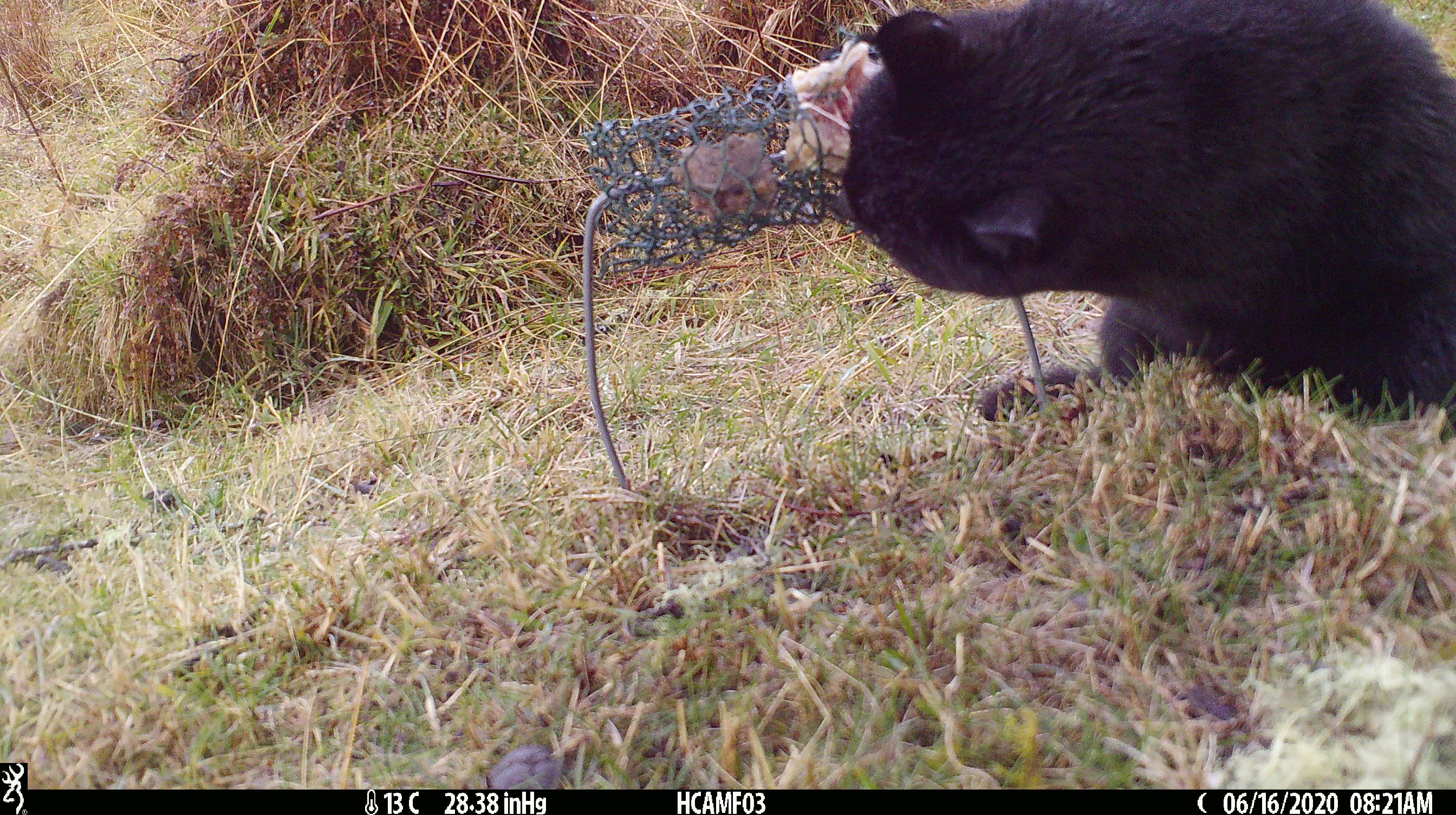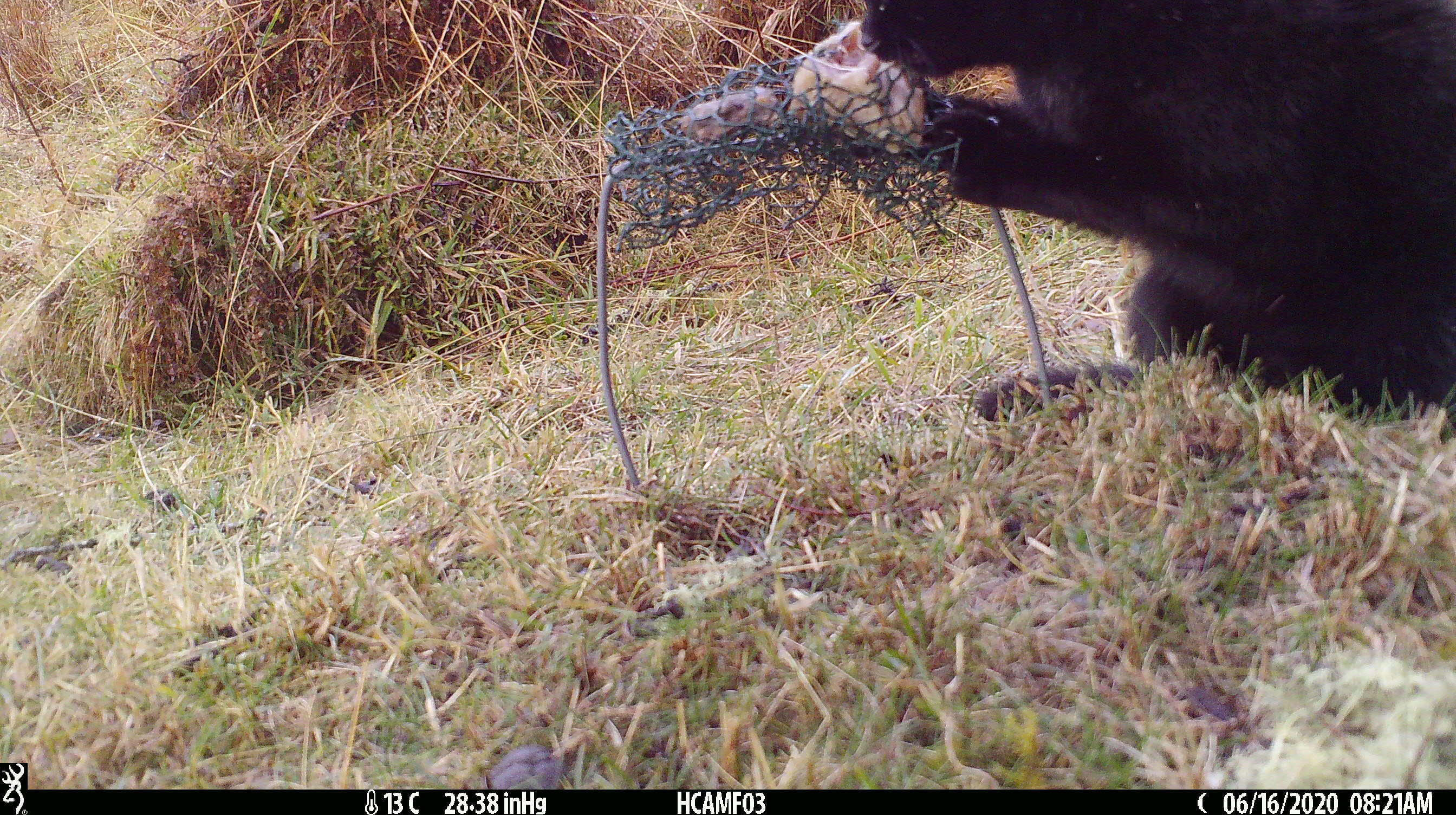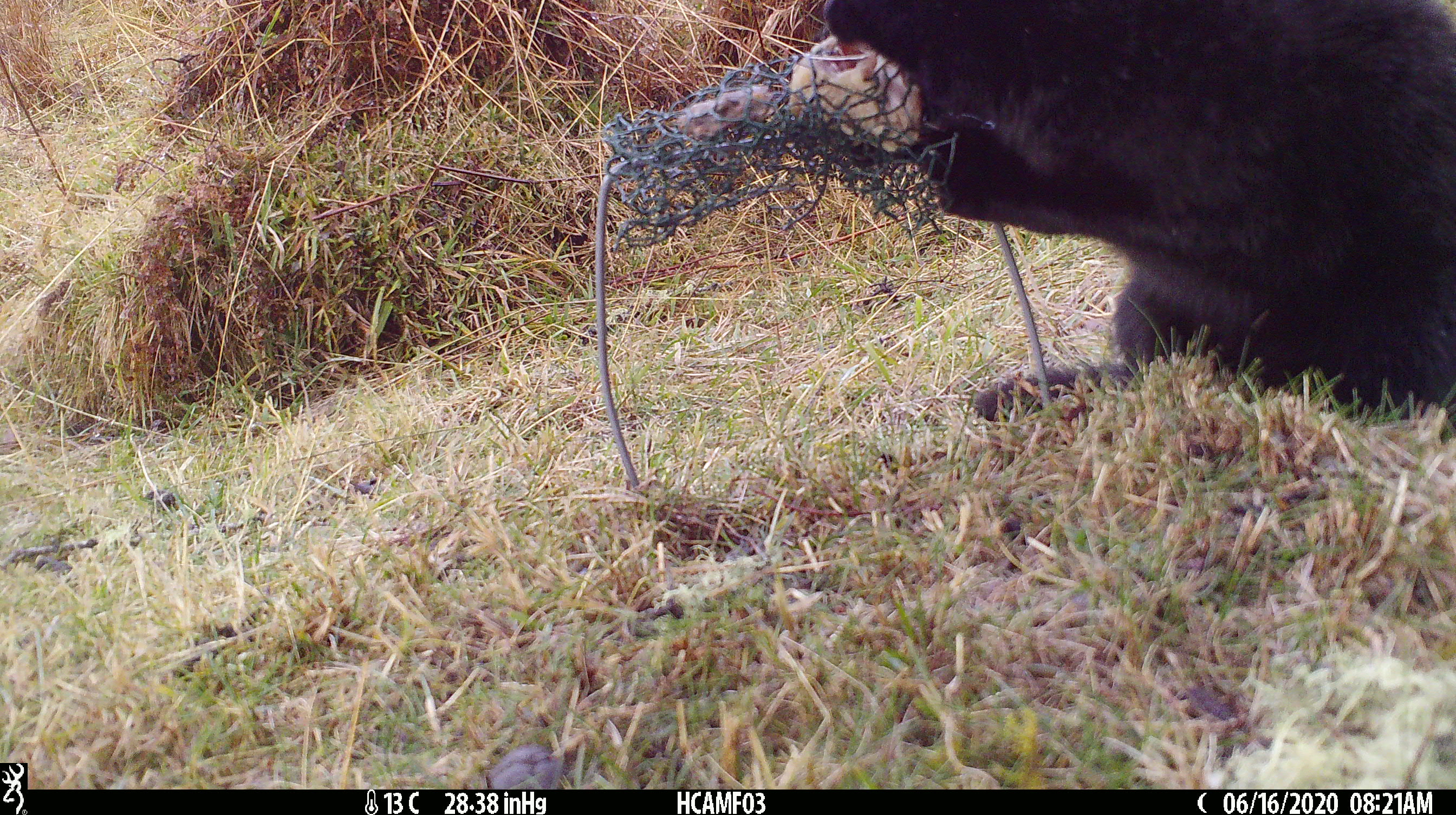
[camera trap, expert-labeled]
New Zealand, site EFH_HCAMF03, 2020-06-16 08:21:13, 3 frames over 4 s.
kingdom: Animalia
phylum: Chordata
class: Mammalia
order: Carnivora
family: Felidae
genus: Felis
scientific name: Felis catus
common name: domestic cat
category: cat